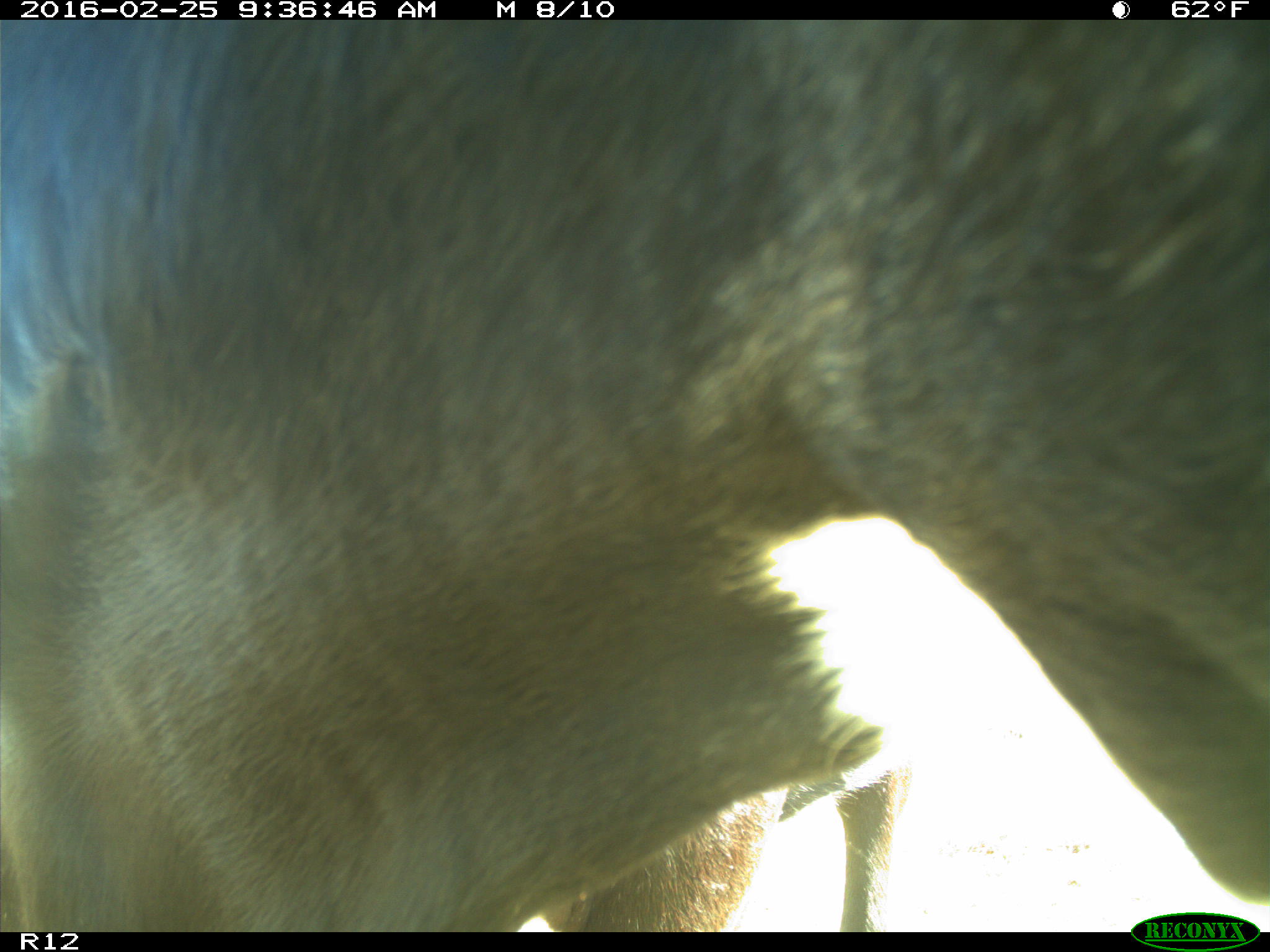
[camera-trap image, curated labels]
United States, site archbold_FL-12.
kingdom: Animalia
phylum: Chordata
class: Mammalia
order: Artiodactyla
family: Bovidae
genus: Bos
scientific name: Bos taurus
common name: domestic cow